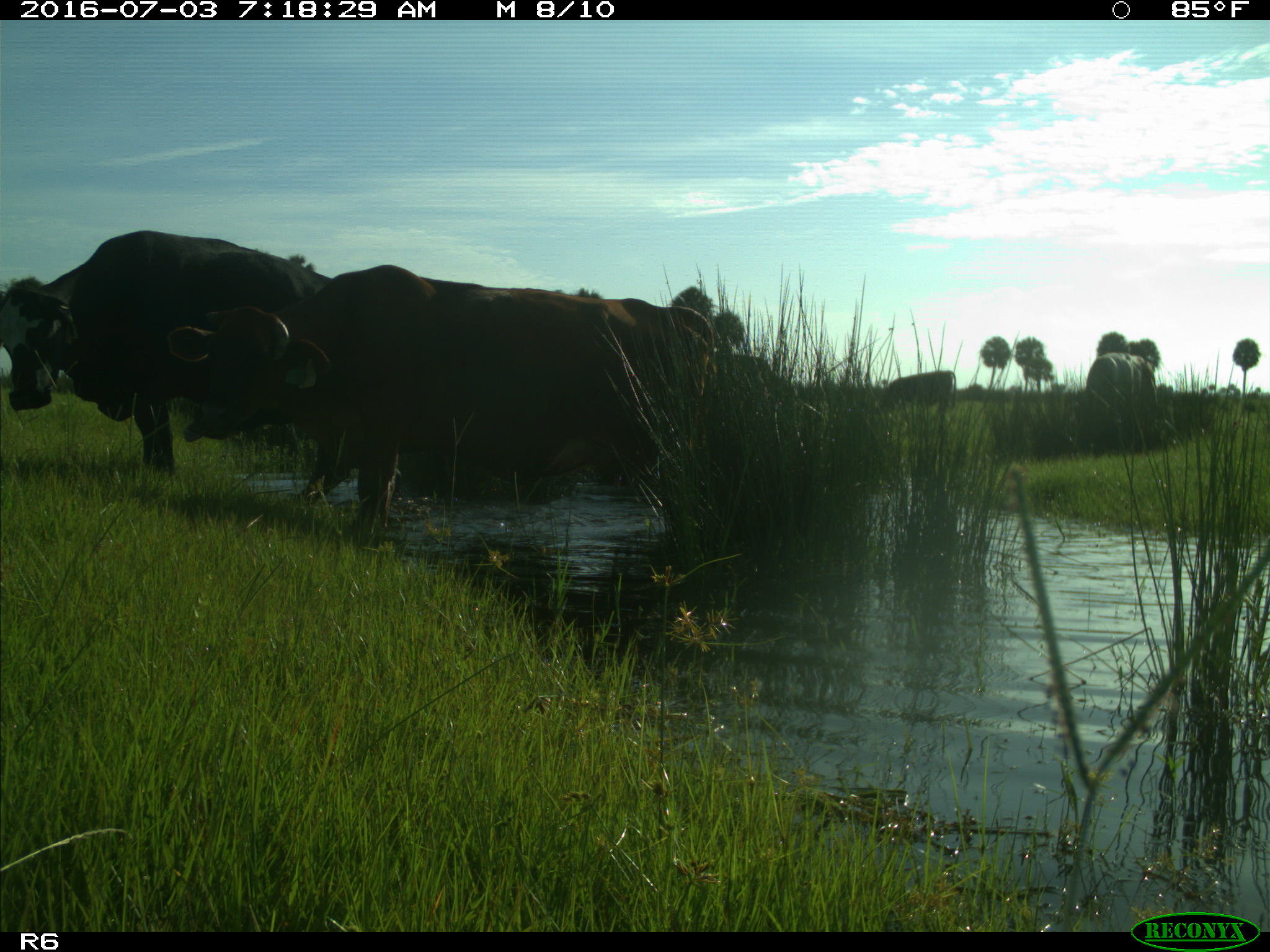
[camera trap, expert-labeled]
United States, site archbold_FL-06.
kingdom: Animalia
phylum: Chordata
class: Mammalia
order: Artiodactyla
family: Bovidae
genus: Bos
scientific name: Bos taurus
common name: domestic cow